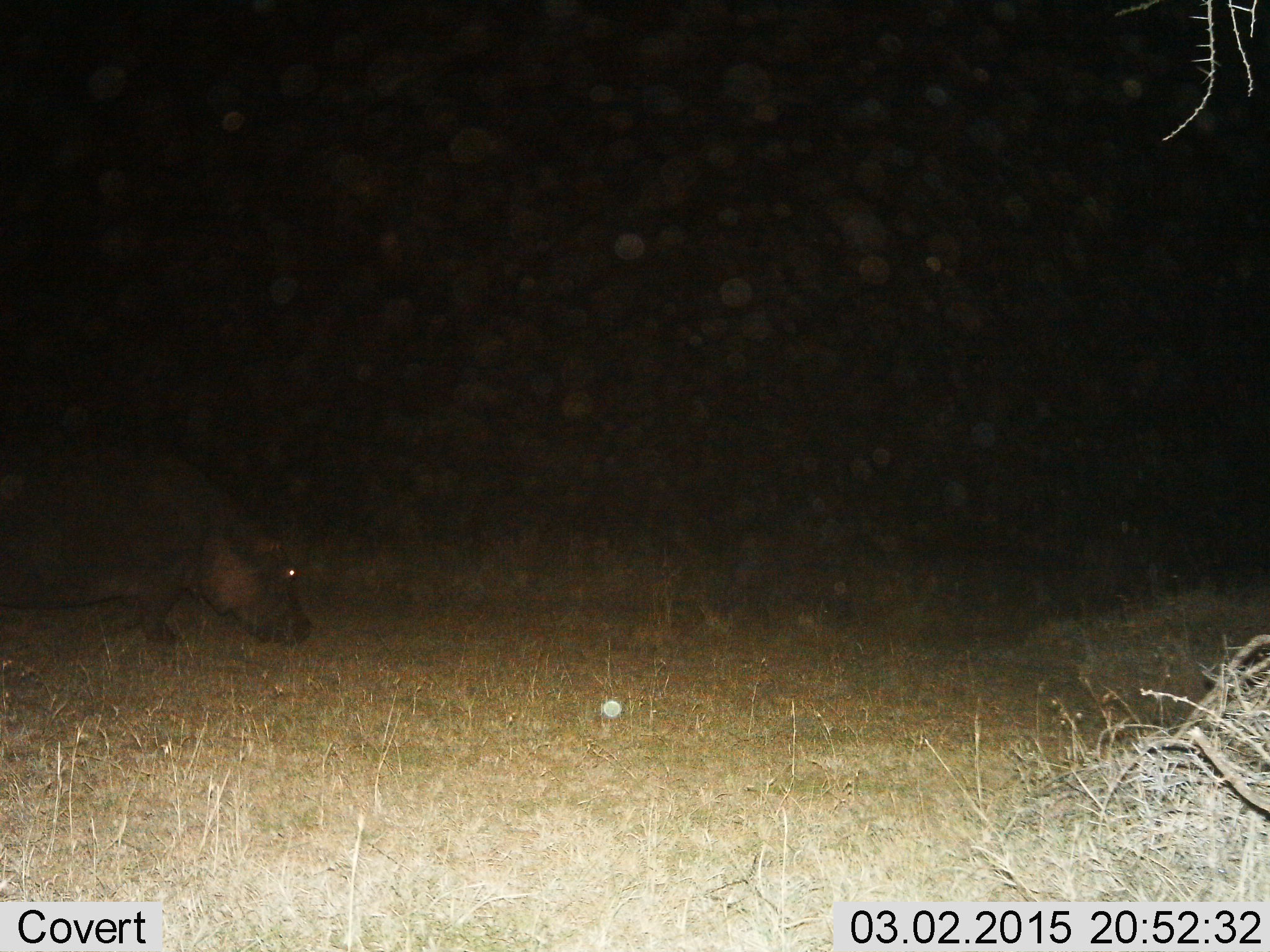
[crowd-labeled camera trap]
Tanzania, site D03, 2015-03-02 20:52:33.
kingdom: Animalia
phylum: Chordata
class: Mammalia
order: Artiodactyla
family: Hippopotamidae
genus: Hippopotamus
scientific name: Hippopotamus amphibius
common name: hippopotamus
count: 1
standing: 0%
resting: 0%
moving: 50%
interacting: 0%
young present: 0%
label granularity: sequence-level